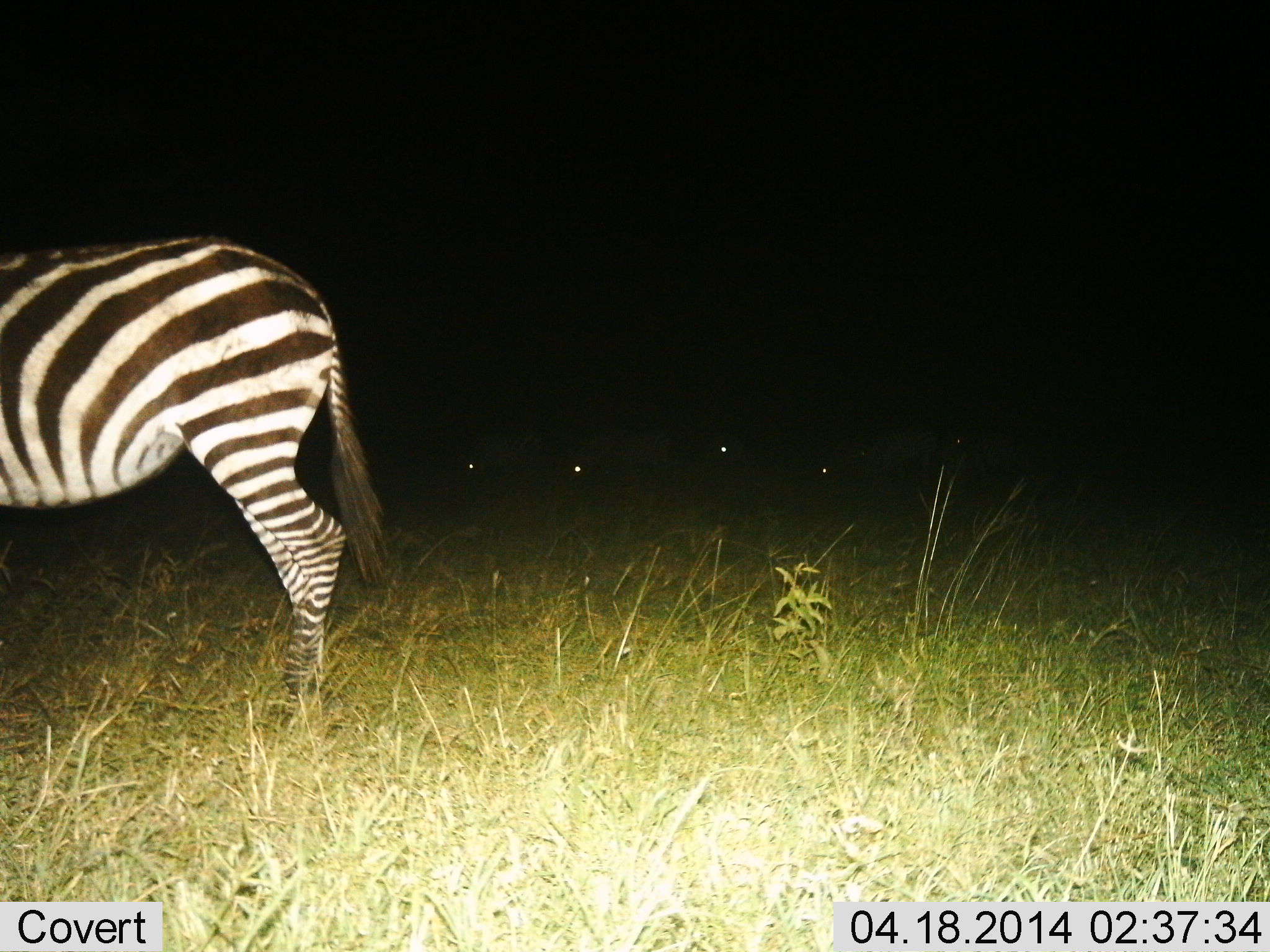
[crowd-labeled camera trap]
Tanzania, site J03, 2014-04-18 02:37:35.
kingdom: Animalia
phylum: Chordata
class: Mammalia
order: Perissodactyla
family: Equidae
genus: Equus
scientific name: Equus quagga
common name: plains zebra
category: zebra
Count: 1.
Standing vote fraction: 78%.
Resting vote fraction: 11%.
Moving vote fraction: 0%.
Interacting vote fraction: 0%.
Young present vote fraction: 0%.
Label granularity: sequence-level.